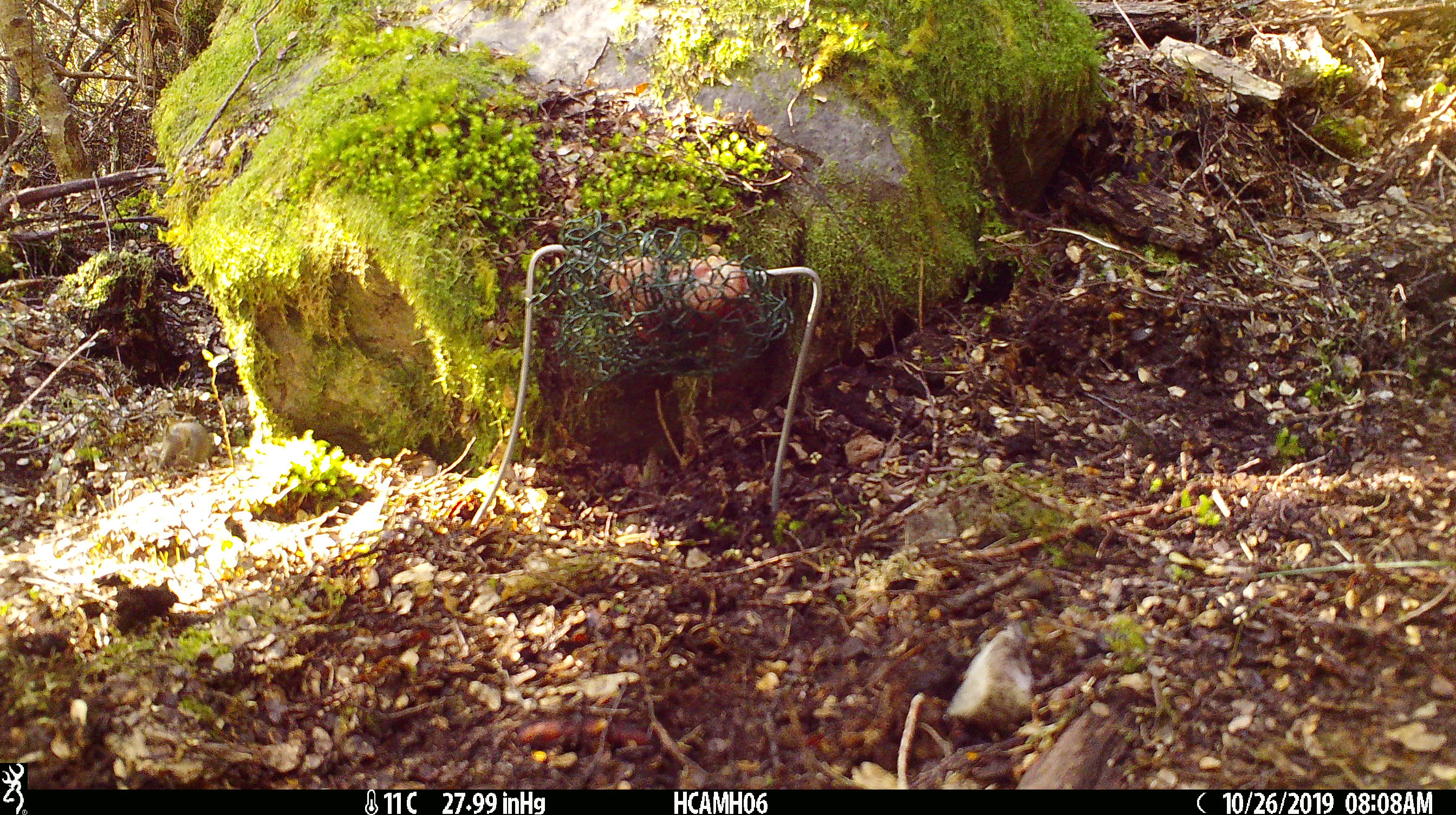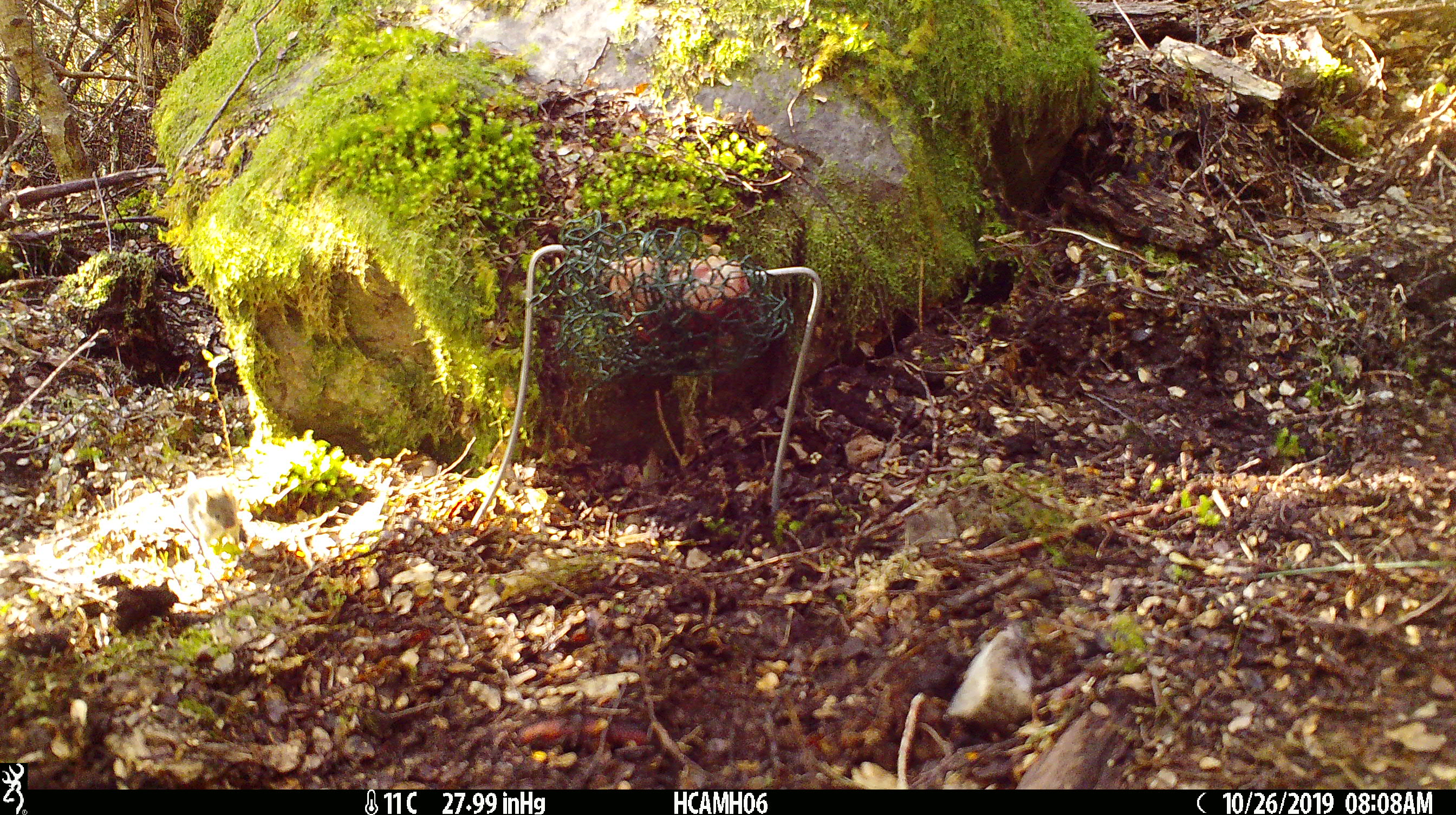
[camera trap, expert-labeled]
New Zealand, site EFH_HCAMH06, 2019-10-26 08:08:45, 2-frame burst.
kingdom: Animalia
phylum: Chordata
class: Mammalia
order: Rodentia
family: Muridae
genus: Mus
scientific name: Mus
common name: mouse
Mouse (Mus).